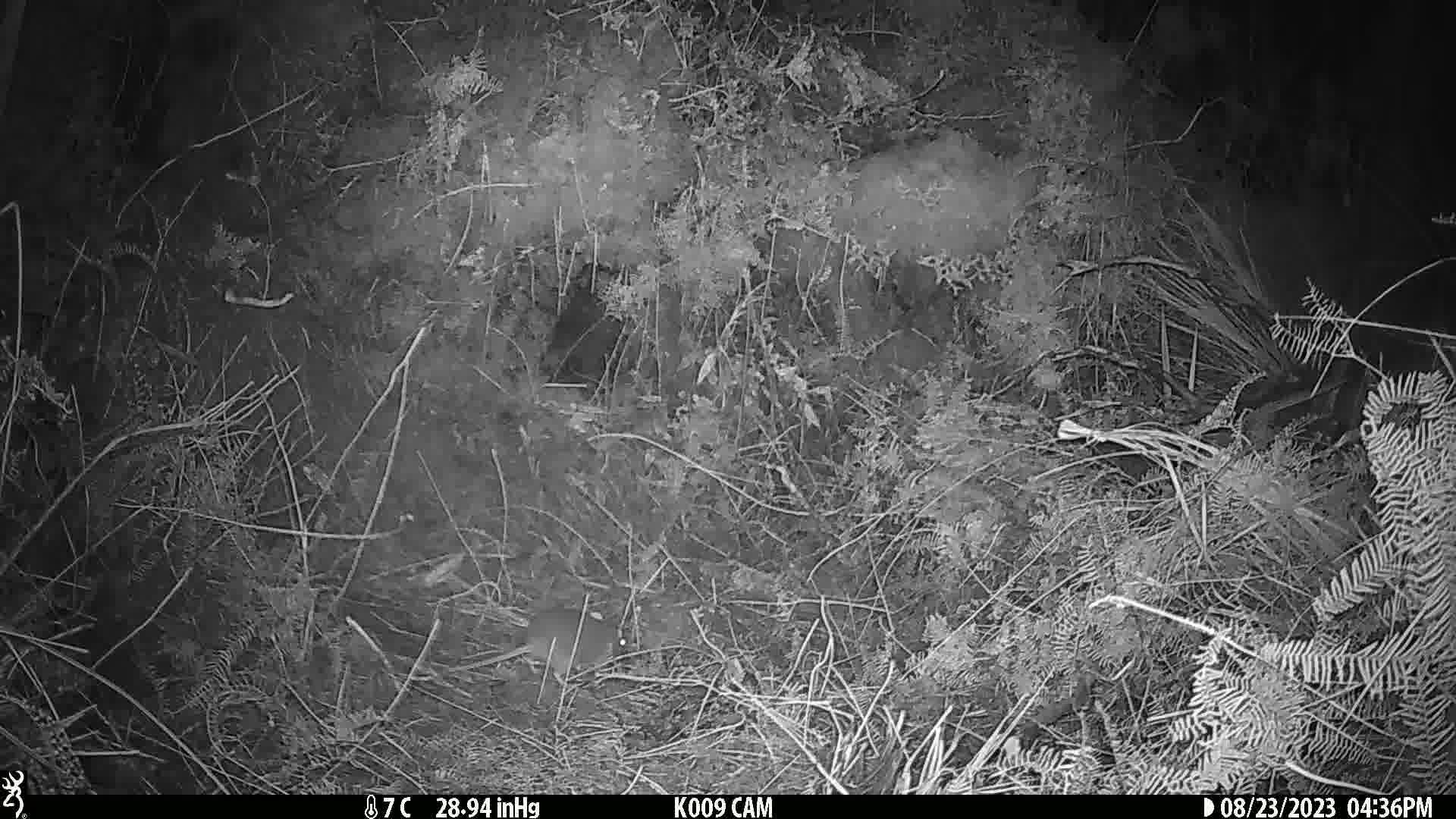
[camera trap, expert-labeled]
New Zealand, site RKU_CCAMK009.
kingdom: Animalia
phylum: Chordata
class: Mammalia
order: Rodentia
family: Muridae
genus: Rattus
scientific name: Rattus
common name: rat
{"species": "rat (Rattus)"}